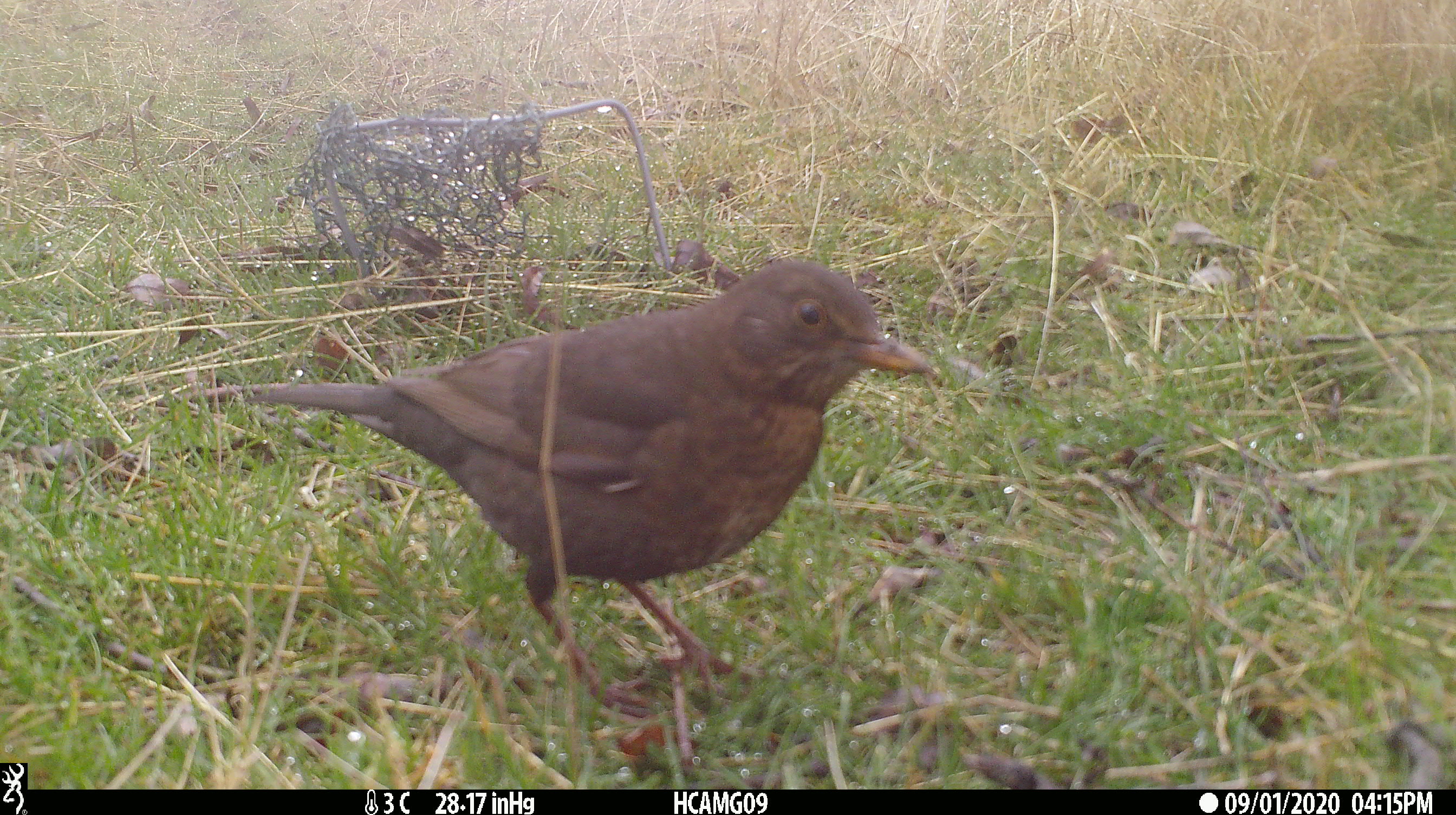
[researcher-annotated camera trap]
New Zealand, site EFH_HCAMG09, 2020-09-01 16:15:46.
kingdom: Animalia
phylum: Chordata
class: Aves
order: Passeriformes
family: Turdidae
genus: Turdus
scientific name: Turdus merula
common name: eurasian blackbird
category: blackbird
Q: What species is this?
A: Blackbird (eurasian blackbird) (Turdus merula).